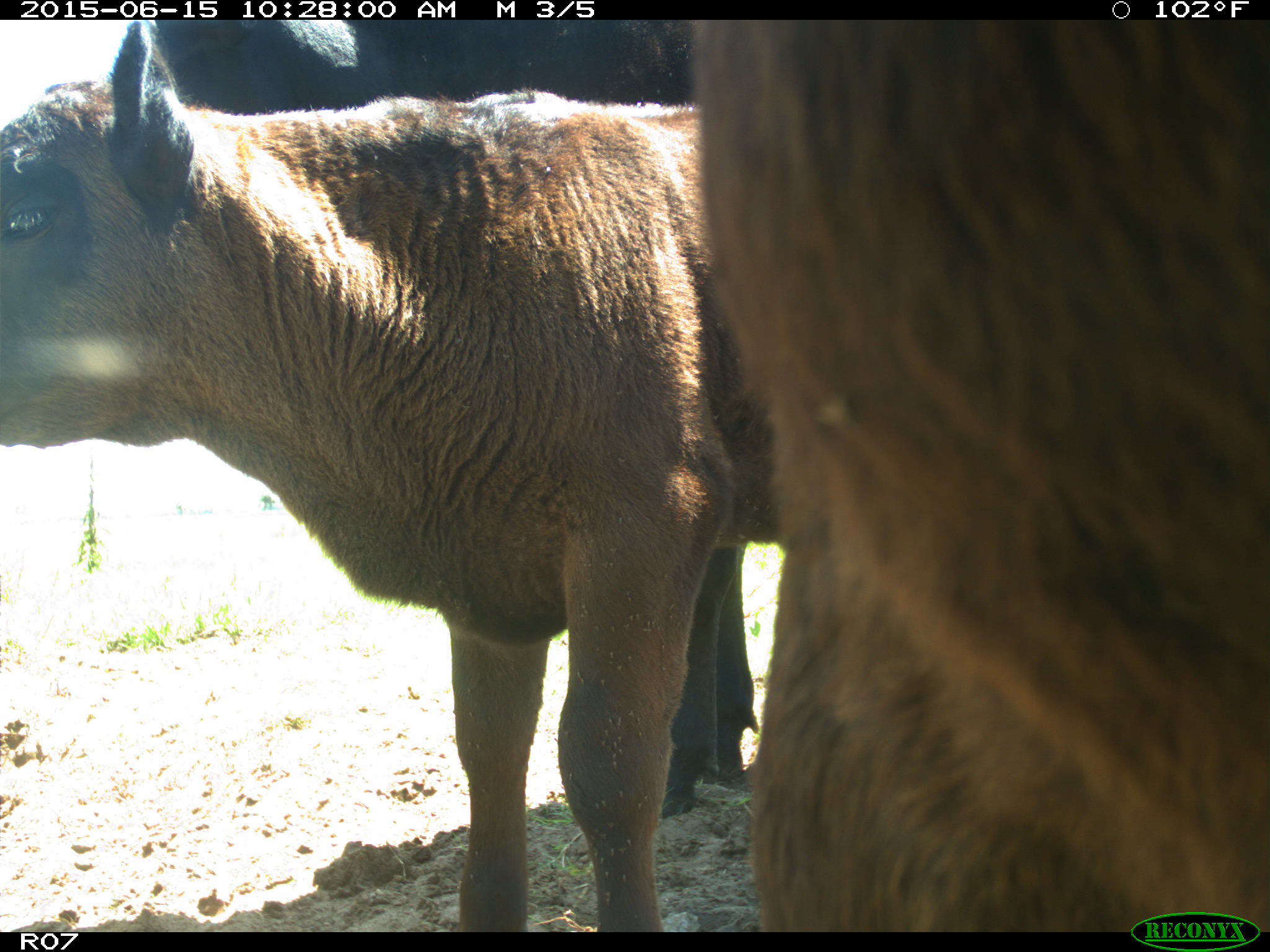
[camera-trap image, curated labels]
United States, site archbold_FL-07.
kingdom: Animalia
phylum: Chordata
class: Mammalia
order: Artiodactyla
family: Bovidae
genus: Bos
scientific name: Bos taurus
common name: domestic cow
Bos taurus (domestic cow).